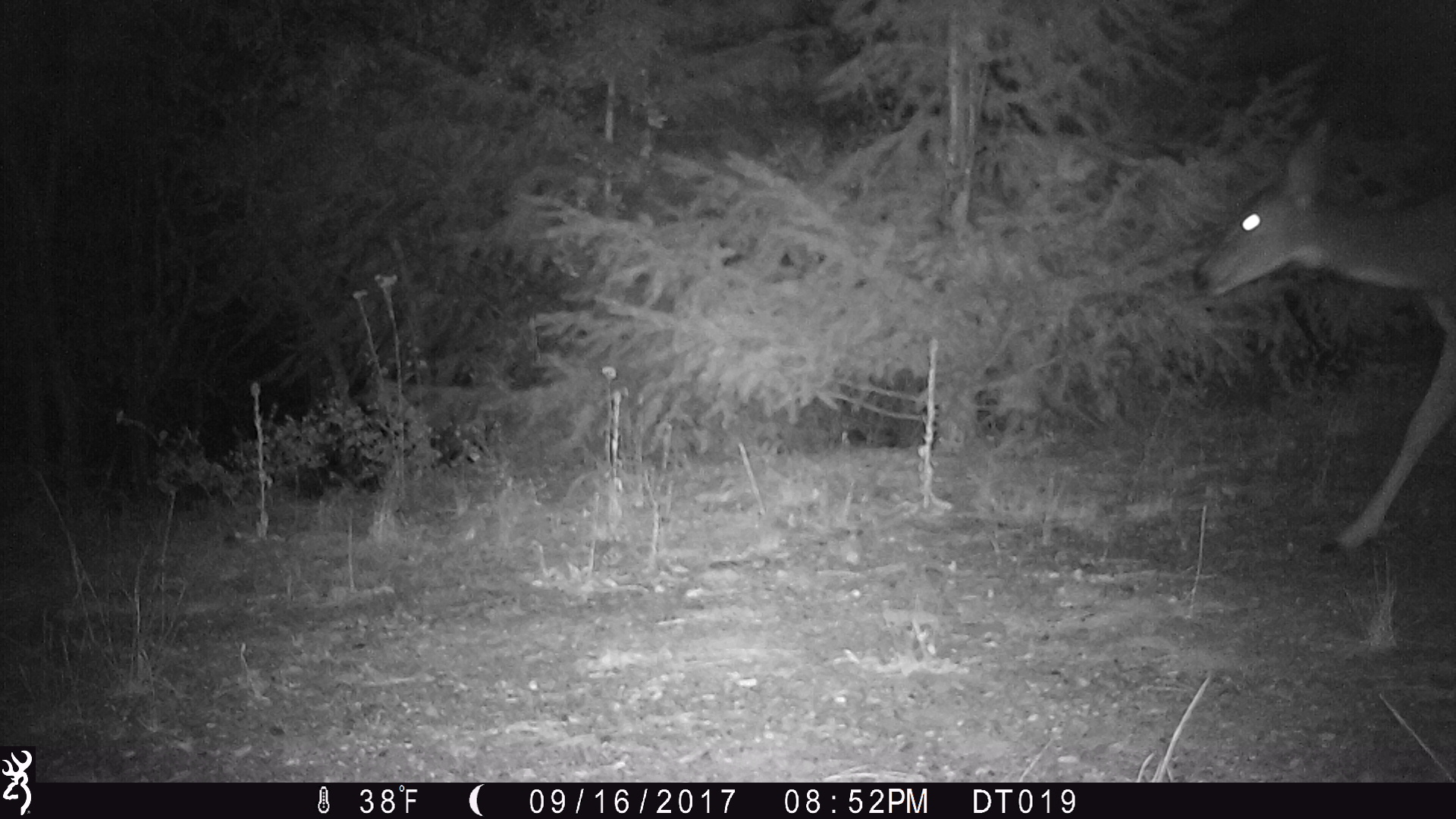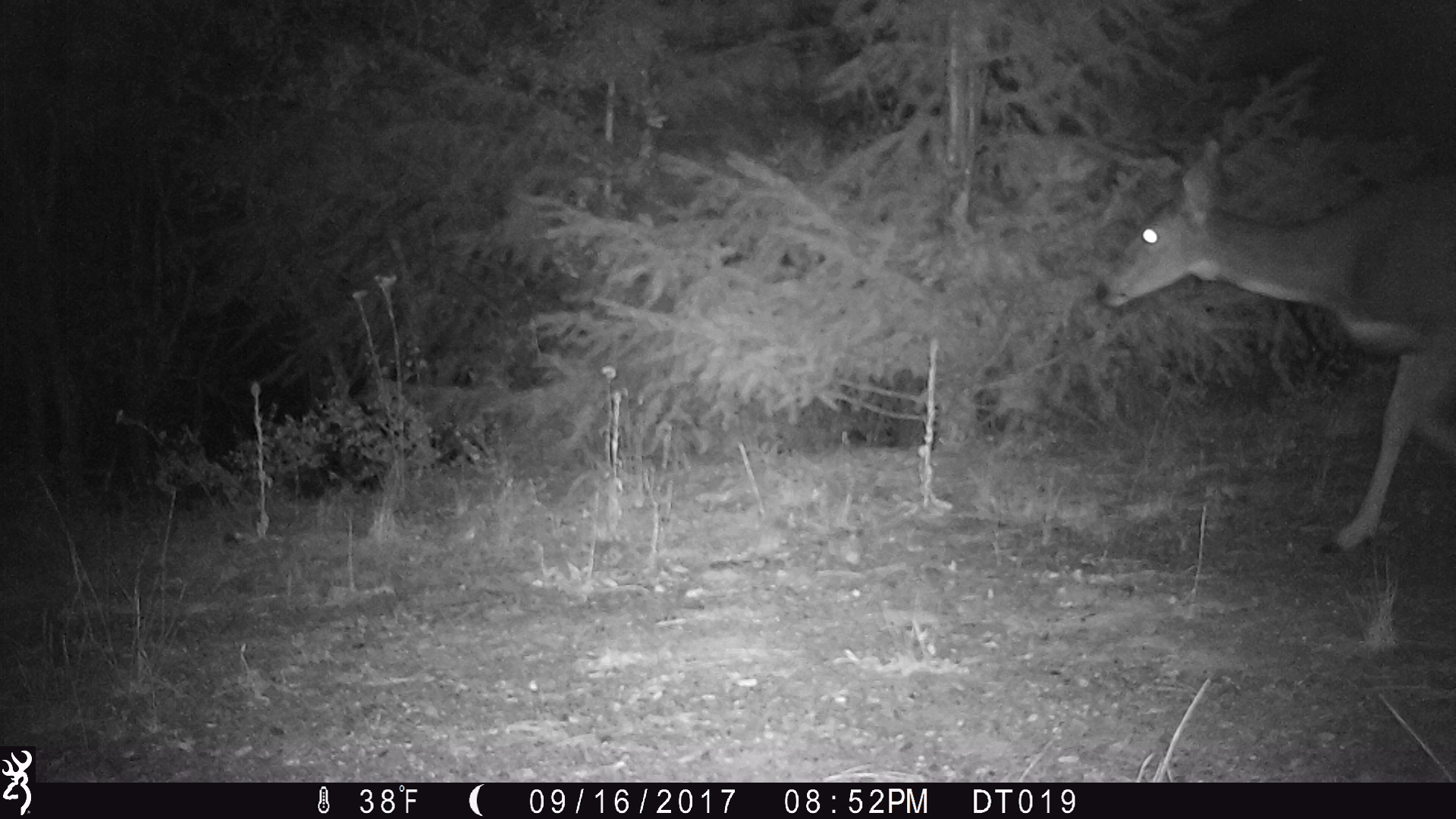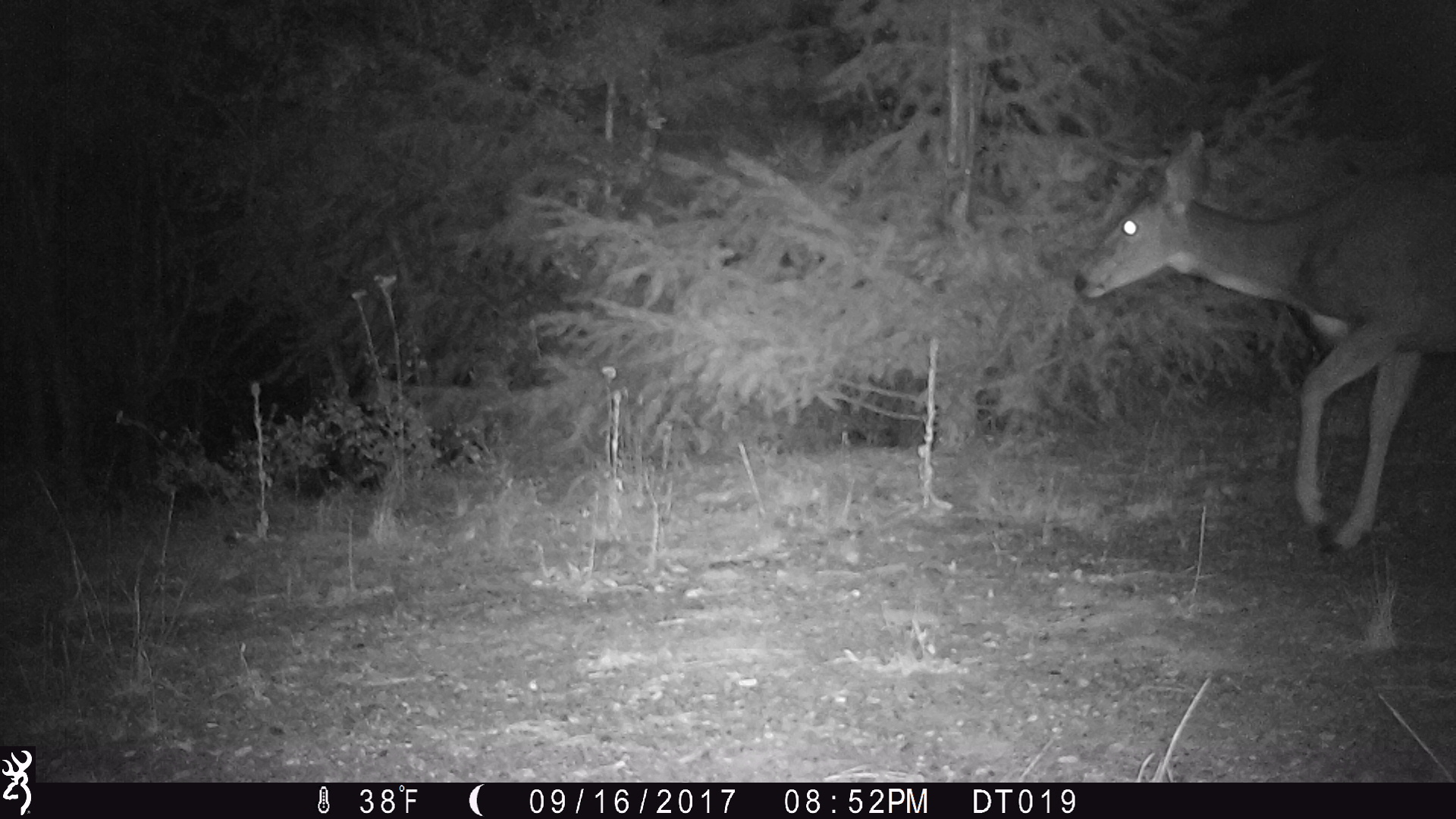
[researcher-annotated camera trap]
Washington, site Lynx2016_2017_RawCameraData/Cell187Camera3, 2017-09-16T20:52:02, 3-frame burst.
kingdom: Animalia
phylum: Chordata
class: Mammalia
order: Artiodactyla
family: Cervidae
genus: Odocoileus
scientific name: Odocoileus hemionus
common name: mule deer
Odocoileus hemionus (mule deer). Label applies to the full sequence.